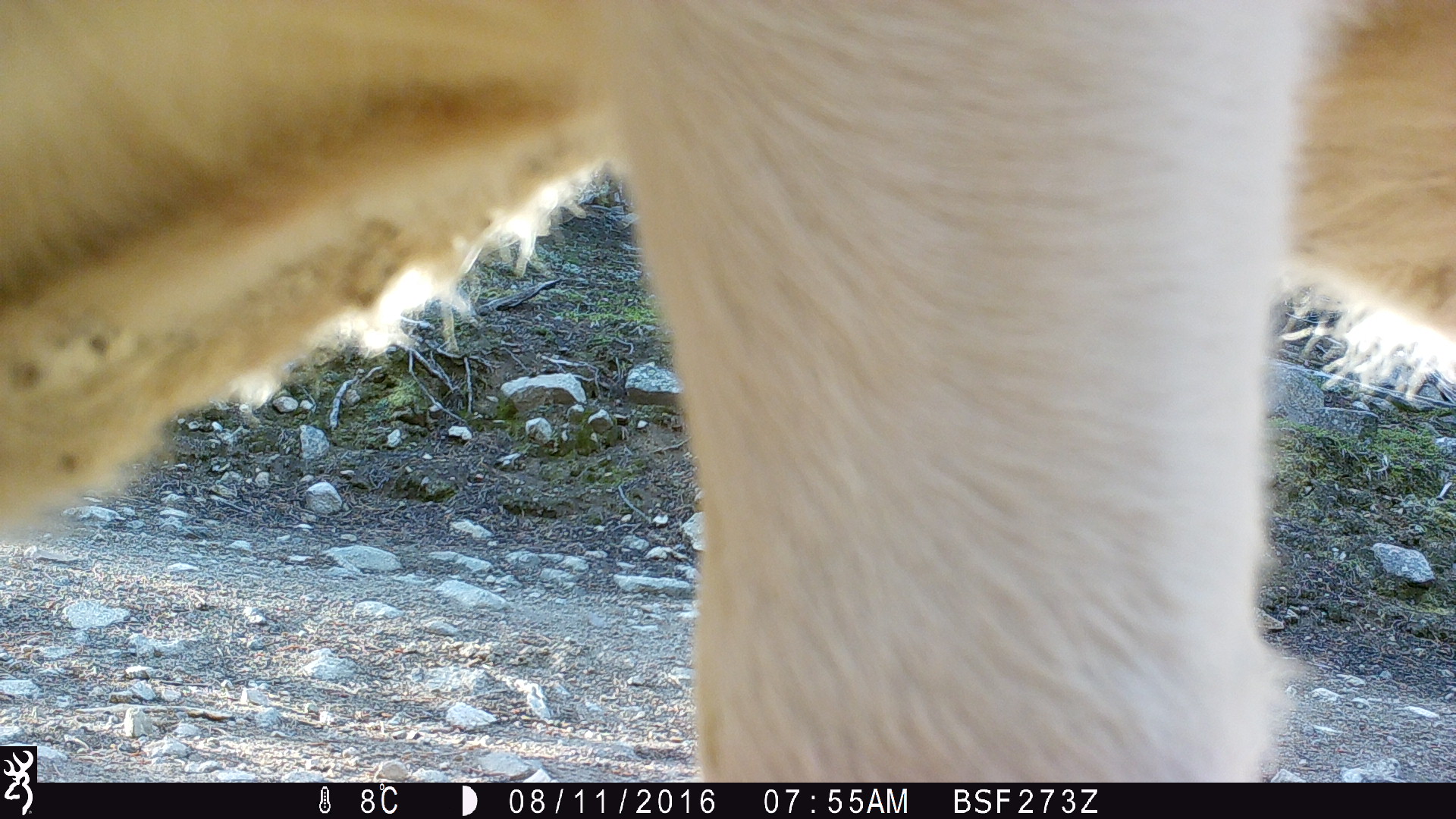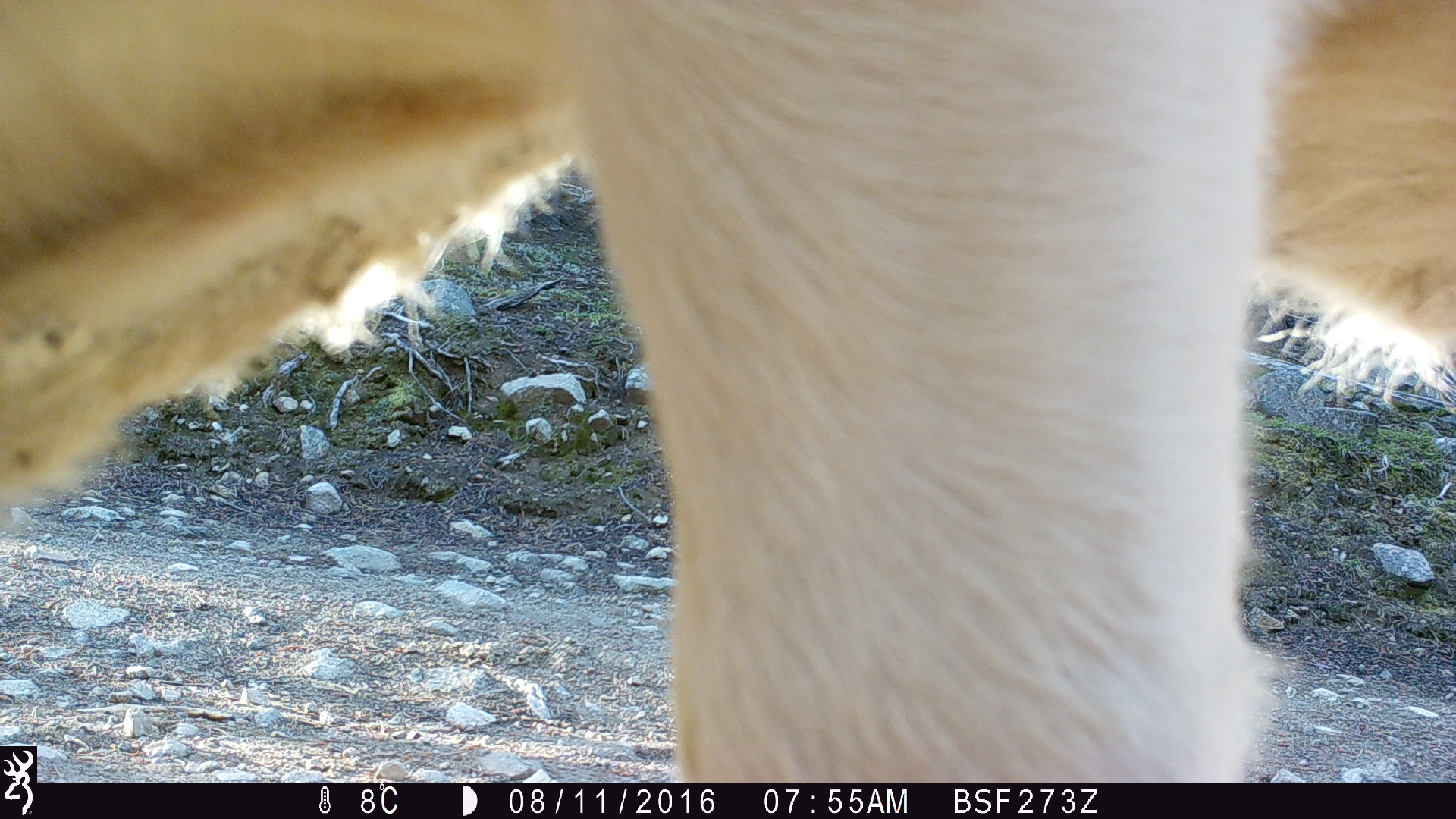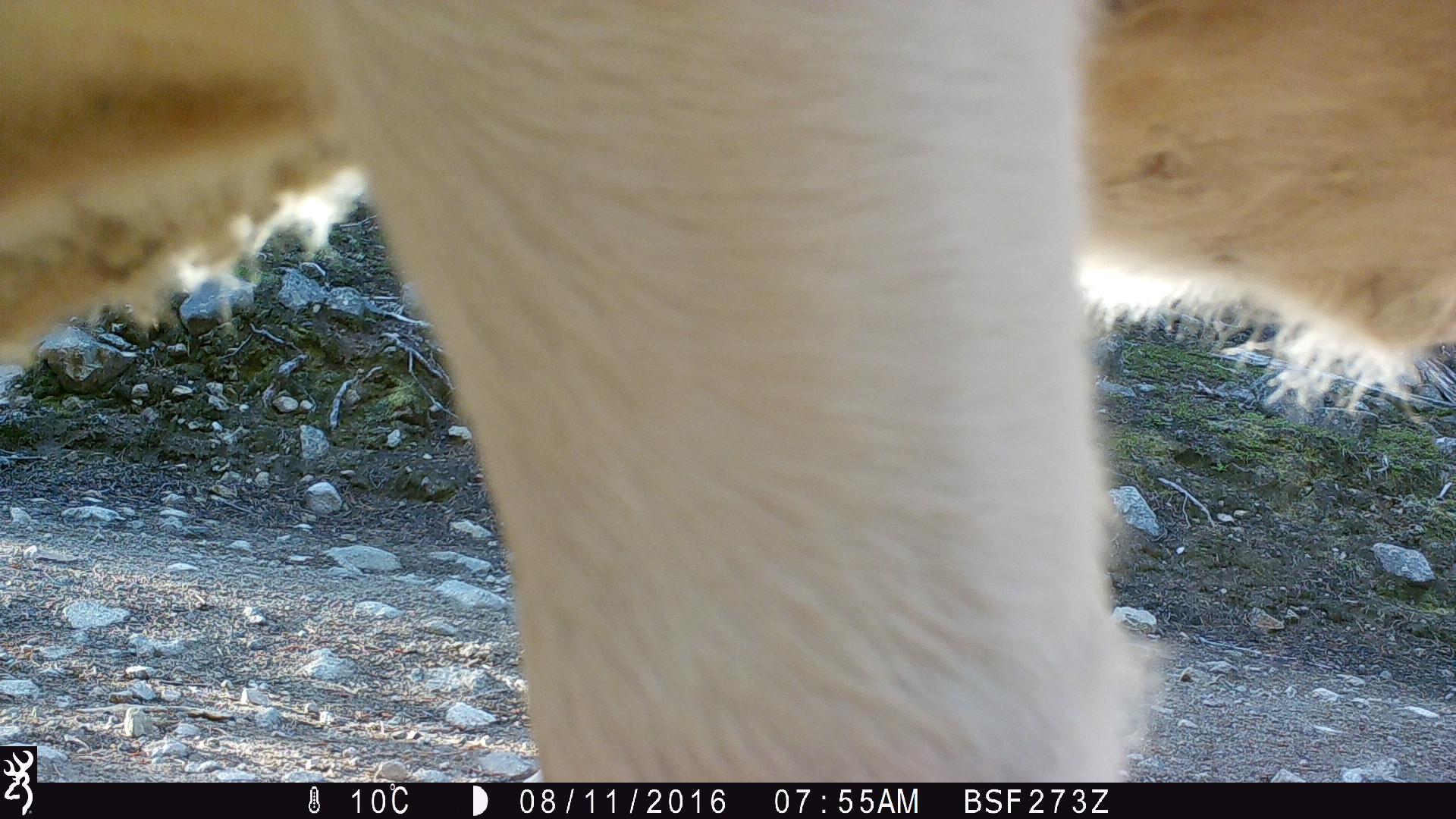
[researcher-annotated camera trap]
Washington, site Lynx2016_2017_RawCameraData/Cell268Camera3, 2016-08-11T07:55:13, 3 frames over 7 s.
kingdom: Animalia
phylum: Chordata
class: Mammalia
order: Artiodactyla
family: Bovidae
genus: Bos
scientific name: Bos taurus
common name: domestic cattle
Domestic cattle (Bos taurus). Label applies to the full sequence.